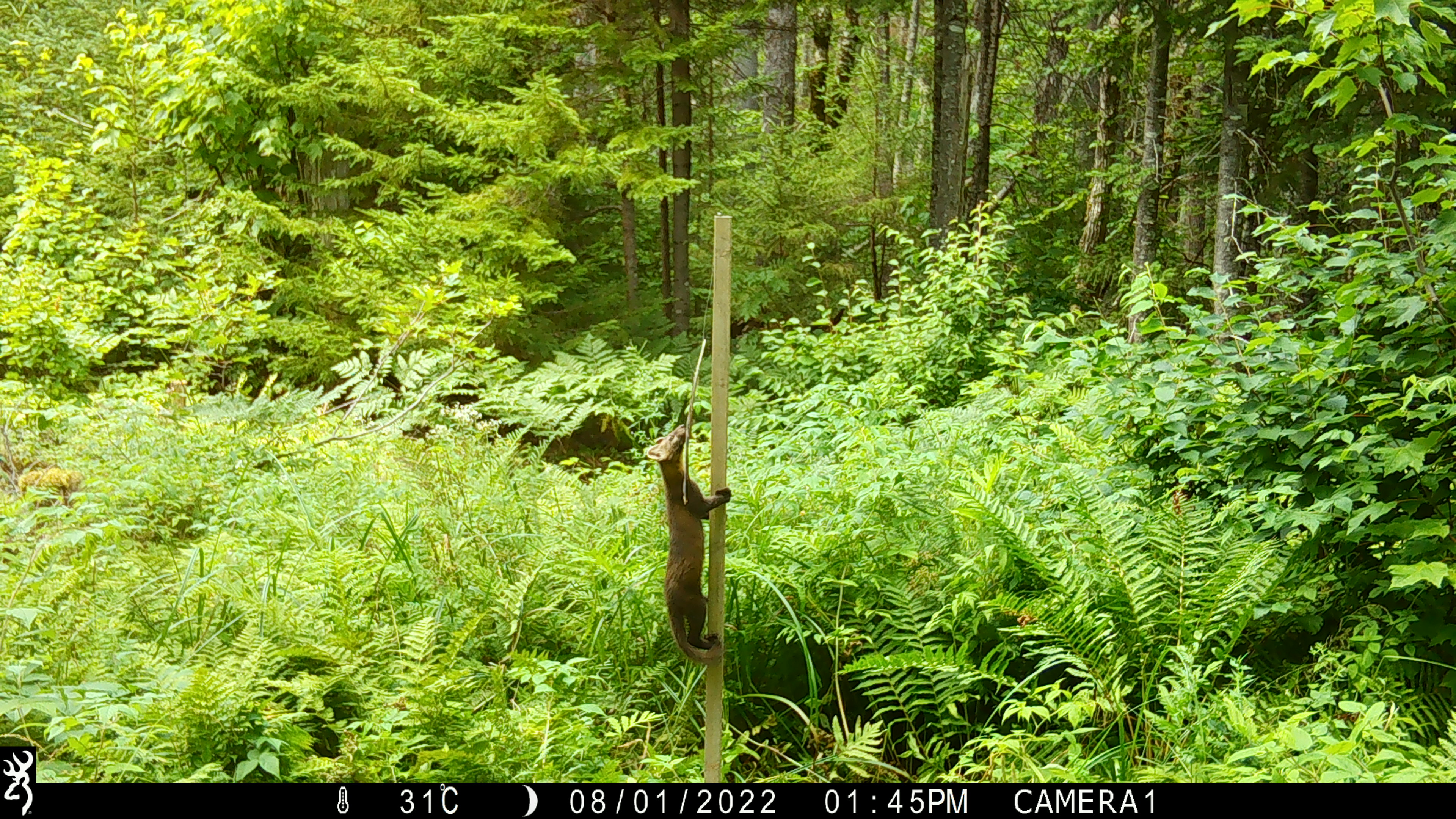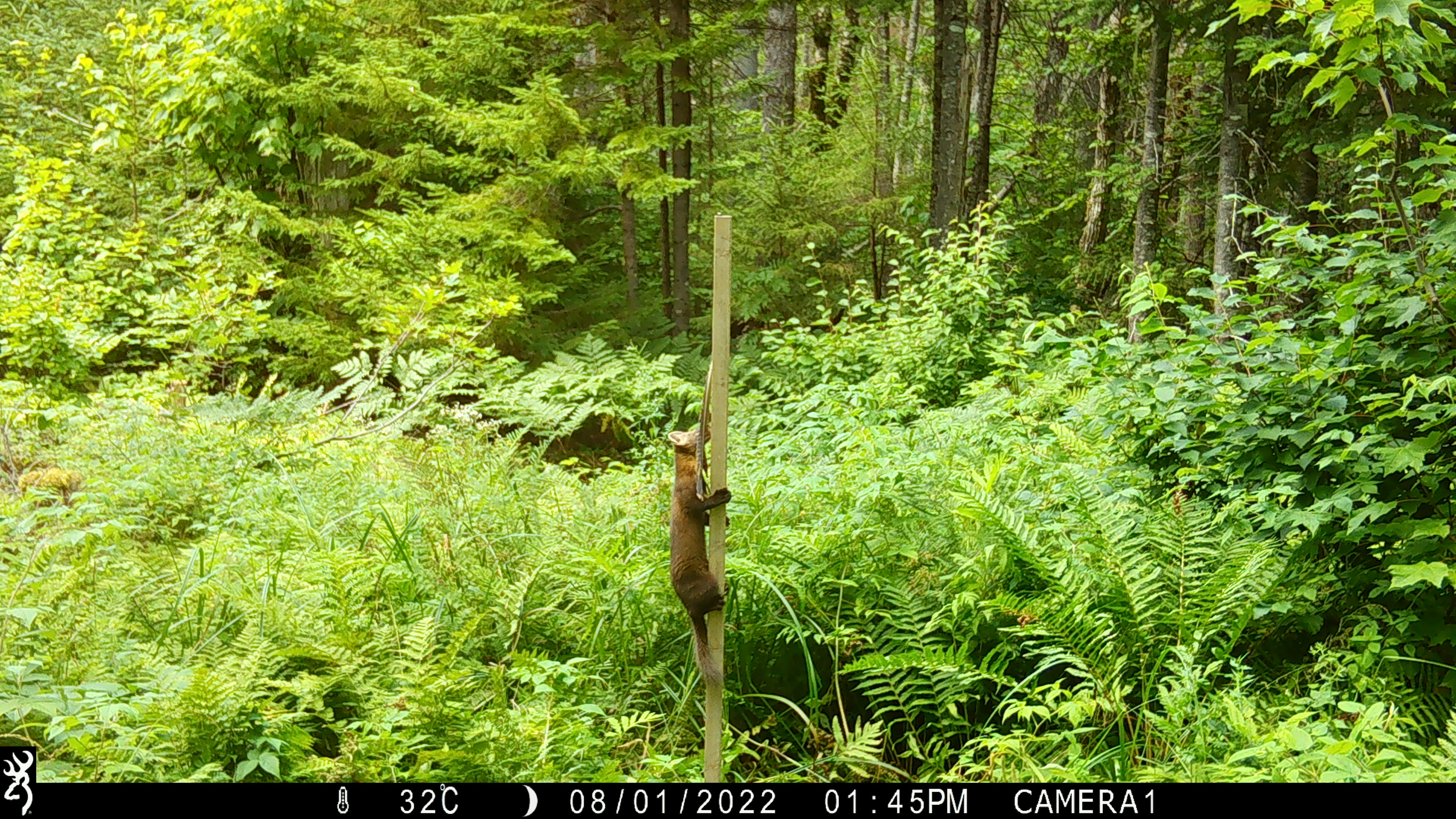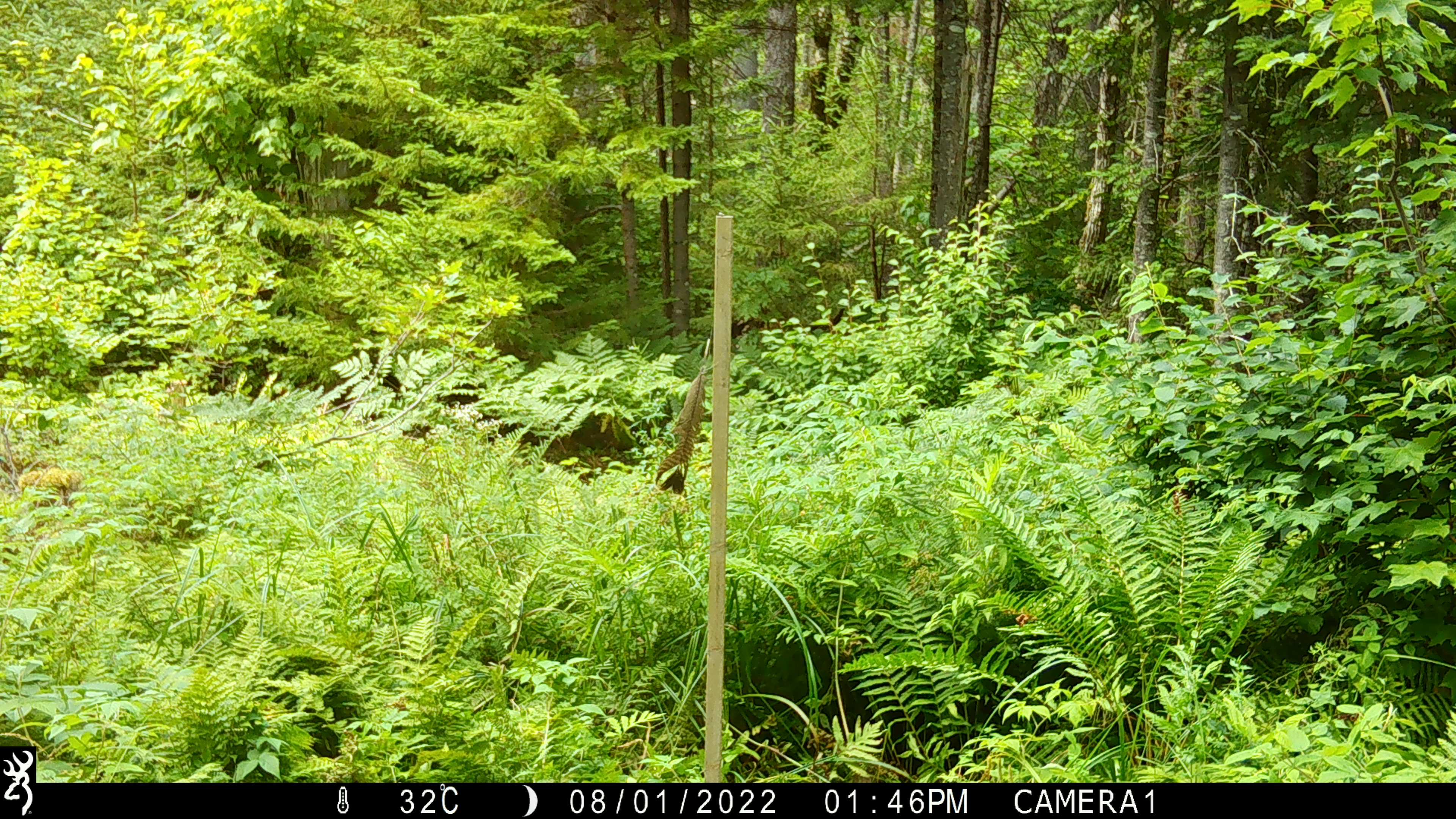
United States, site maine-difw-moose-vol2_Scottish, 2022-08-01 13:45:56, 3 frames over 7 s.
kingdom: Animalia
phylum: Chordata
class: Mammalia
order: Carnivora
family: Mustelidae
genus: Martes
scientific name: Martes americana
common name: american marten